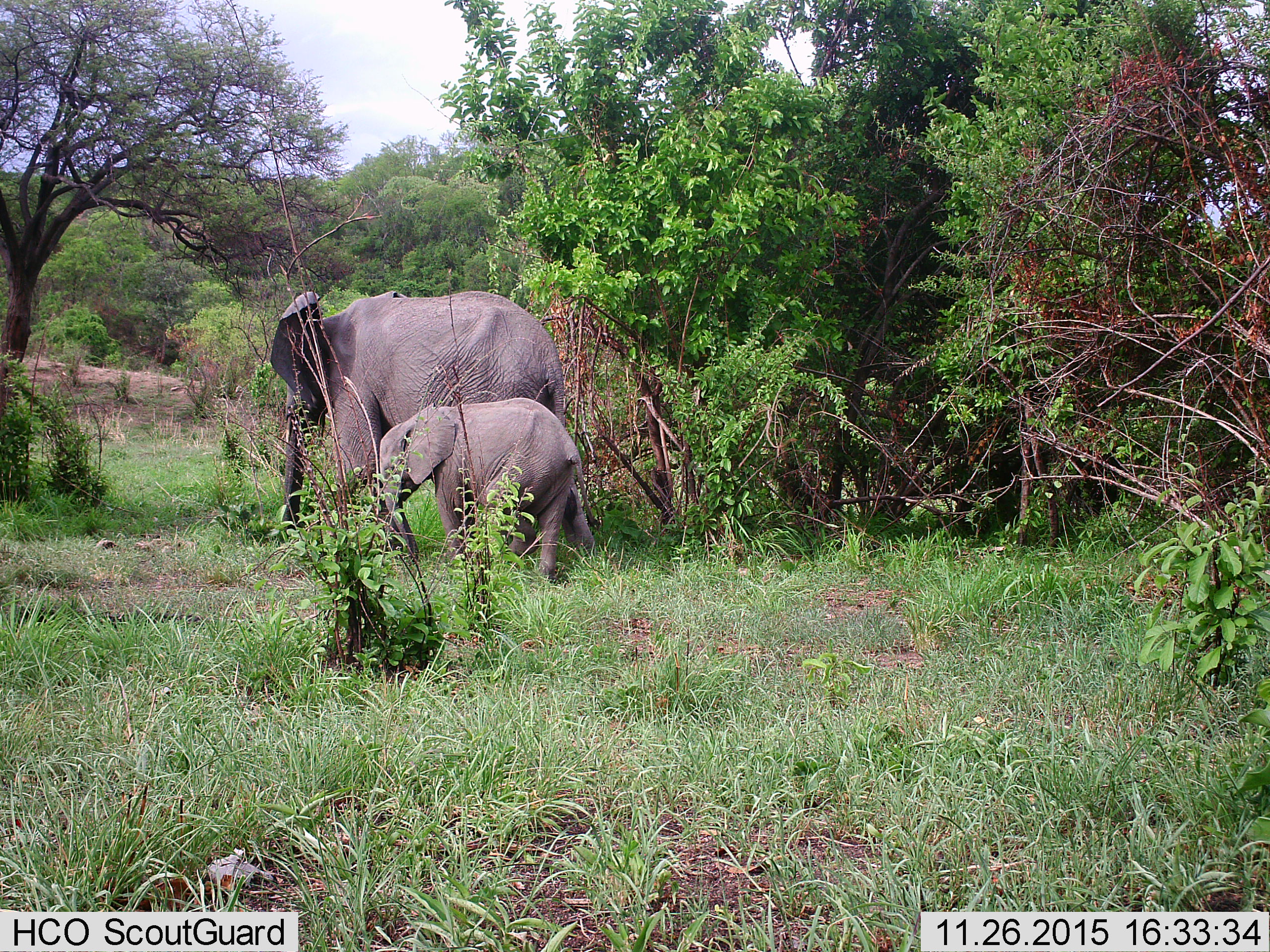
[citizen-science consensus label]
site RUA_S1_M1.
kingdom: Animalia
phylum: Chordata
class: Mammalia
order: Proboscidea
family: Elephantidae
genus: Loxodonta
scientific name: Loxodonta africana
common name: african bush elephant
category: elephant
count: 2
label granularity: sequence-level